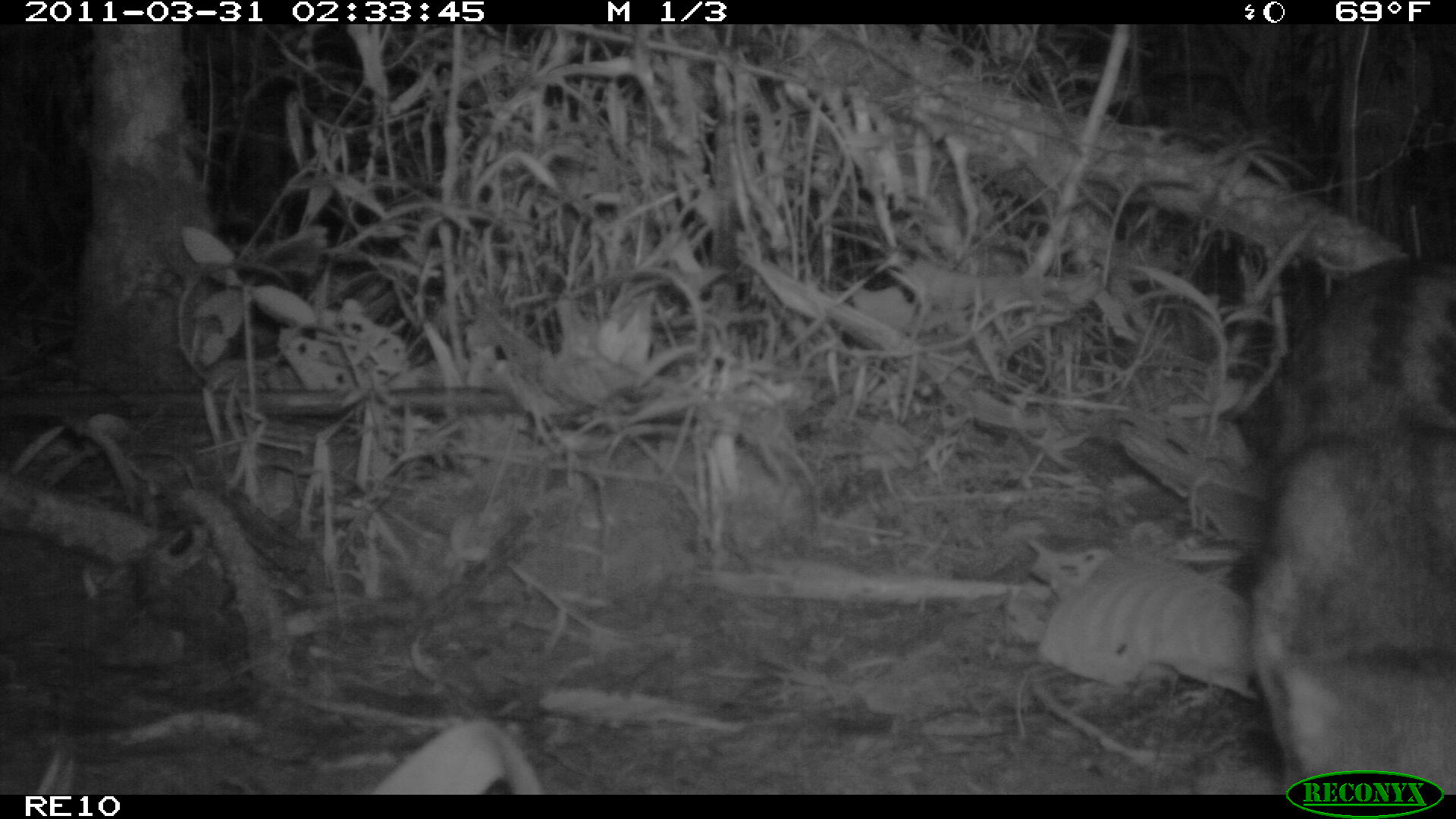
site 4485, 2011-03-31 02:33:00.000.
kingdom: Animalia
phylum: Chordata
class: Mammalia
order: Carnivora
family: Eupleridae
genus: Fossa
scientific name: Fossa fossana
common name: fanaloka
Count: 1.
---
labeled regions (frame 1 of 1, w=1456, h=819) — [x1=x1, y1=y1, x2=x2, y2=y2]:
fossa fossana: [x1=1223, y1=248, x2=1453, y2=792]